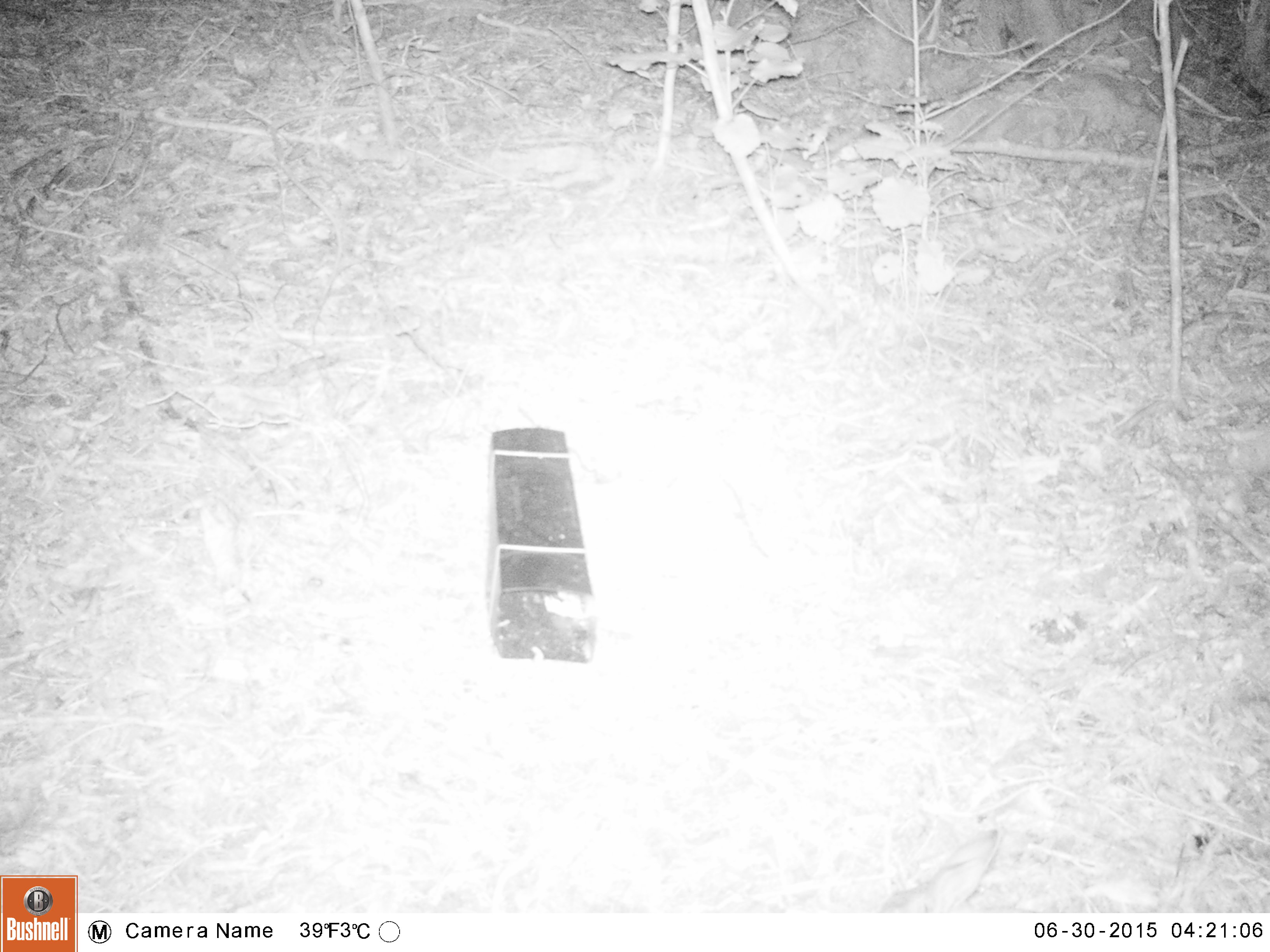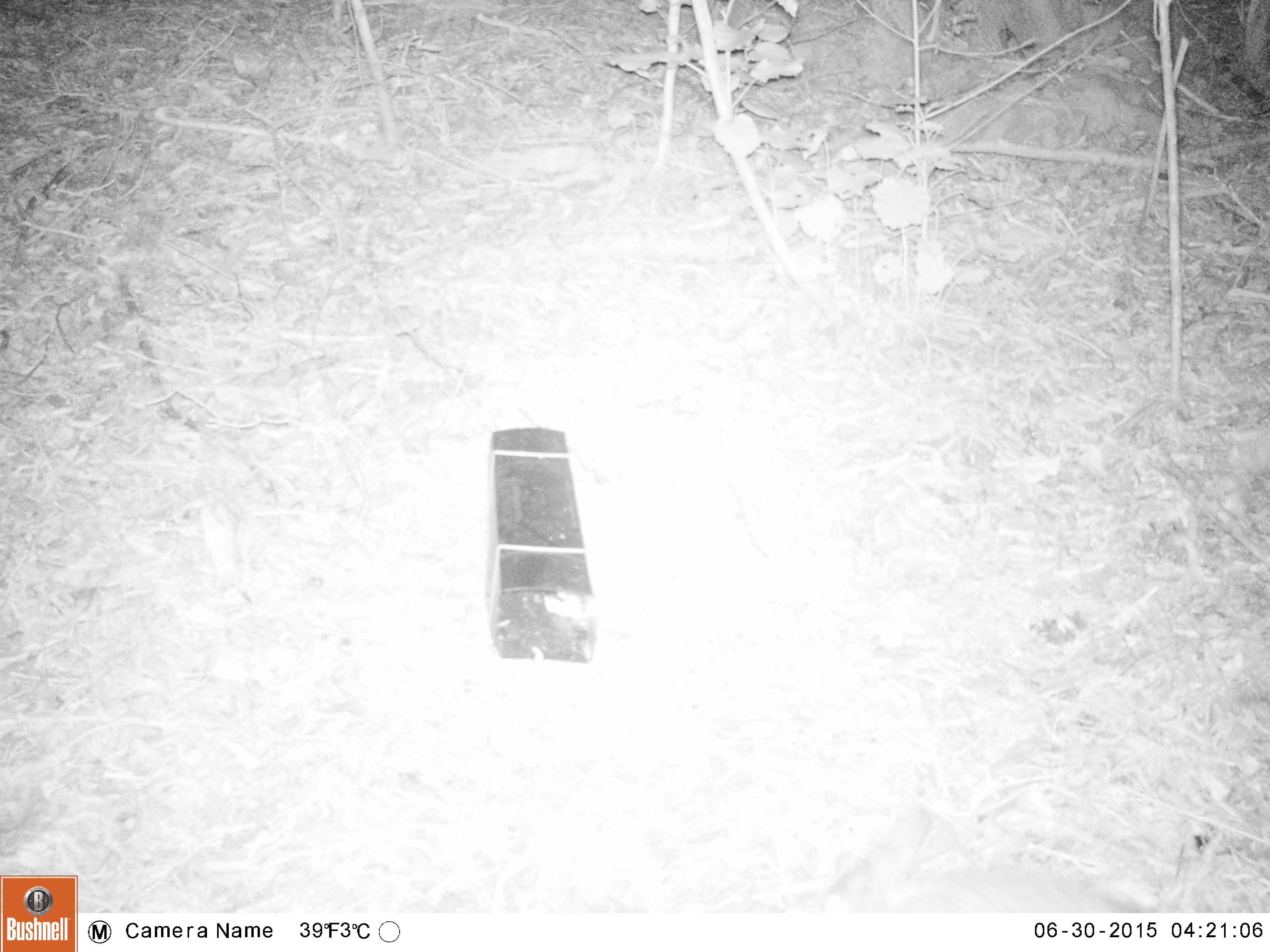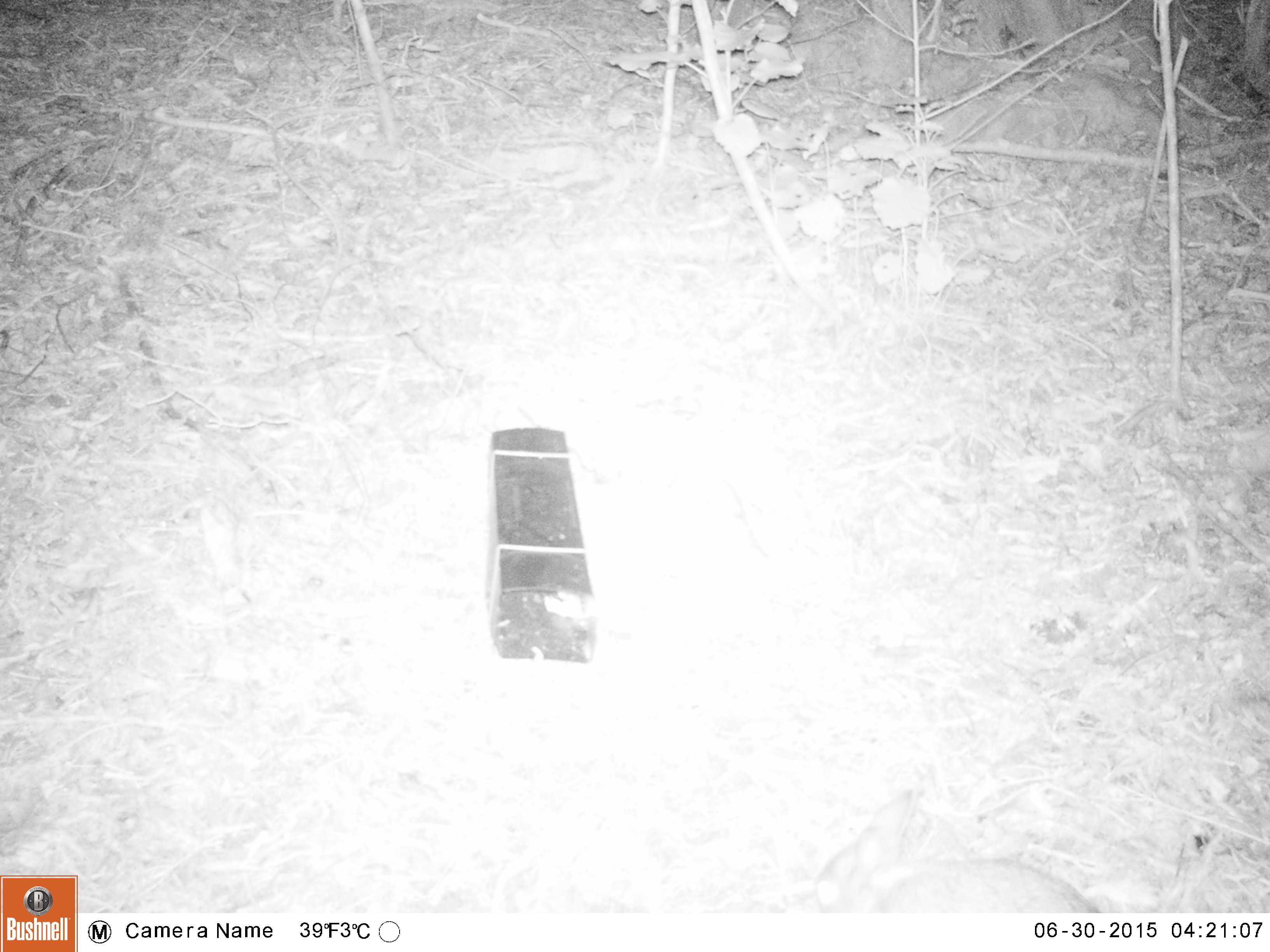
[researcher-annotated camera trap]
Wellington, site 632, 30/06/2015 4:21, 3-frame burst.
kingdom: Animalia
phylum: Chordata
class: Mammalia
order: Lagomorpha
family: Leporidae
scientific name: Leporidae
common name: rabbit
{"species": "rabbit (Leporidae)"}